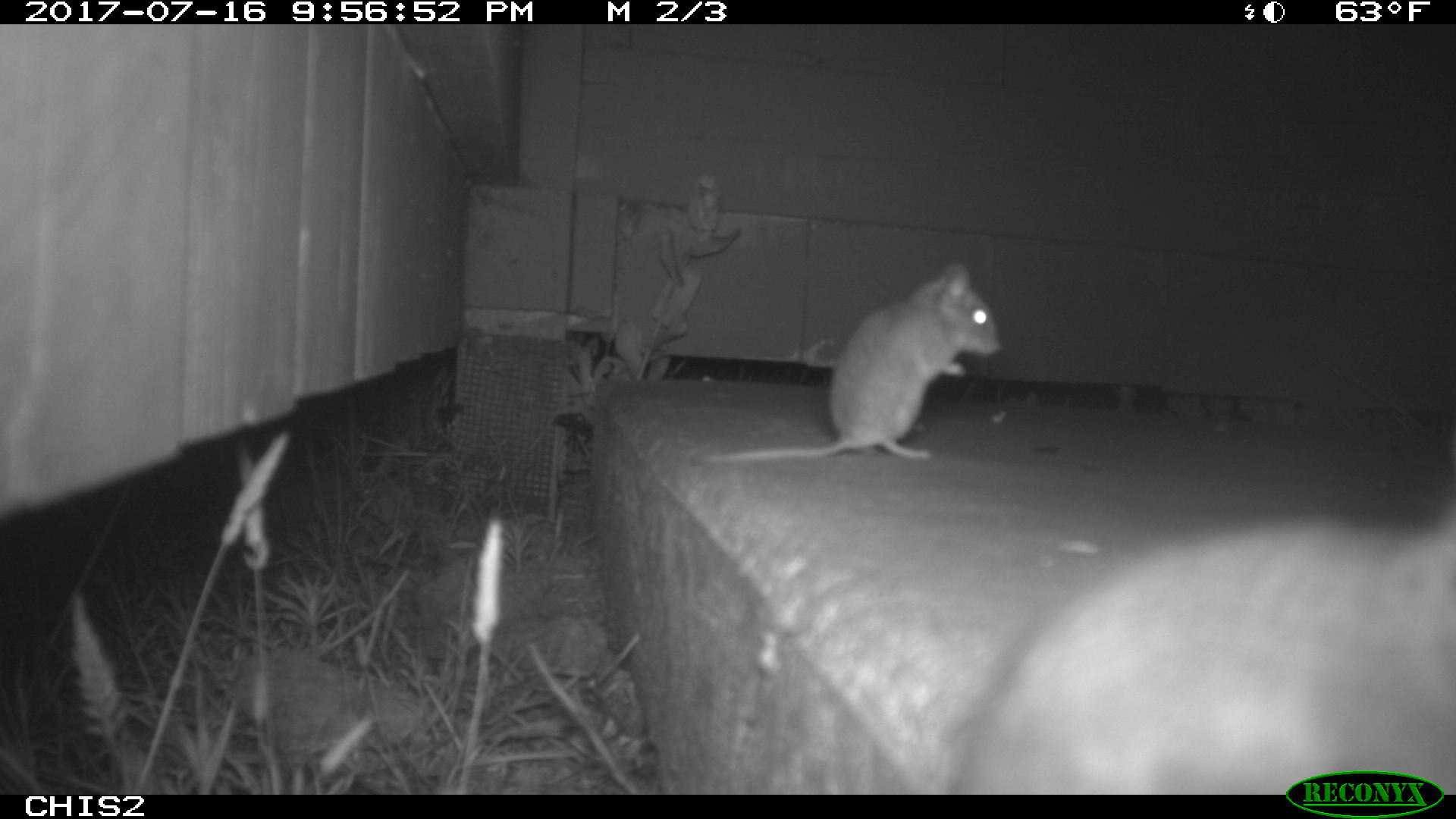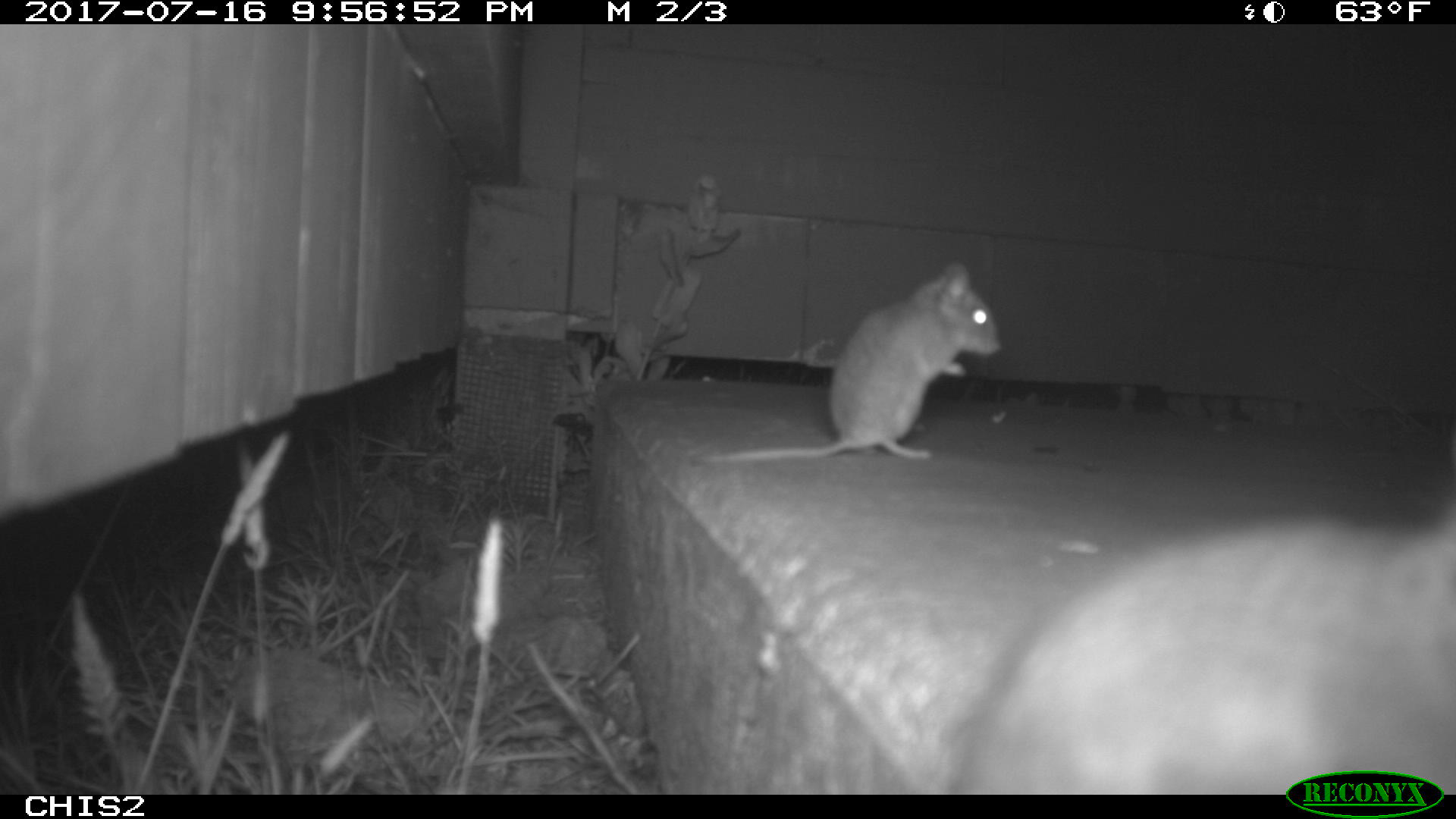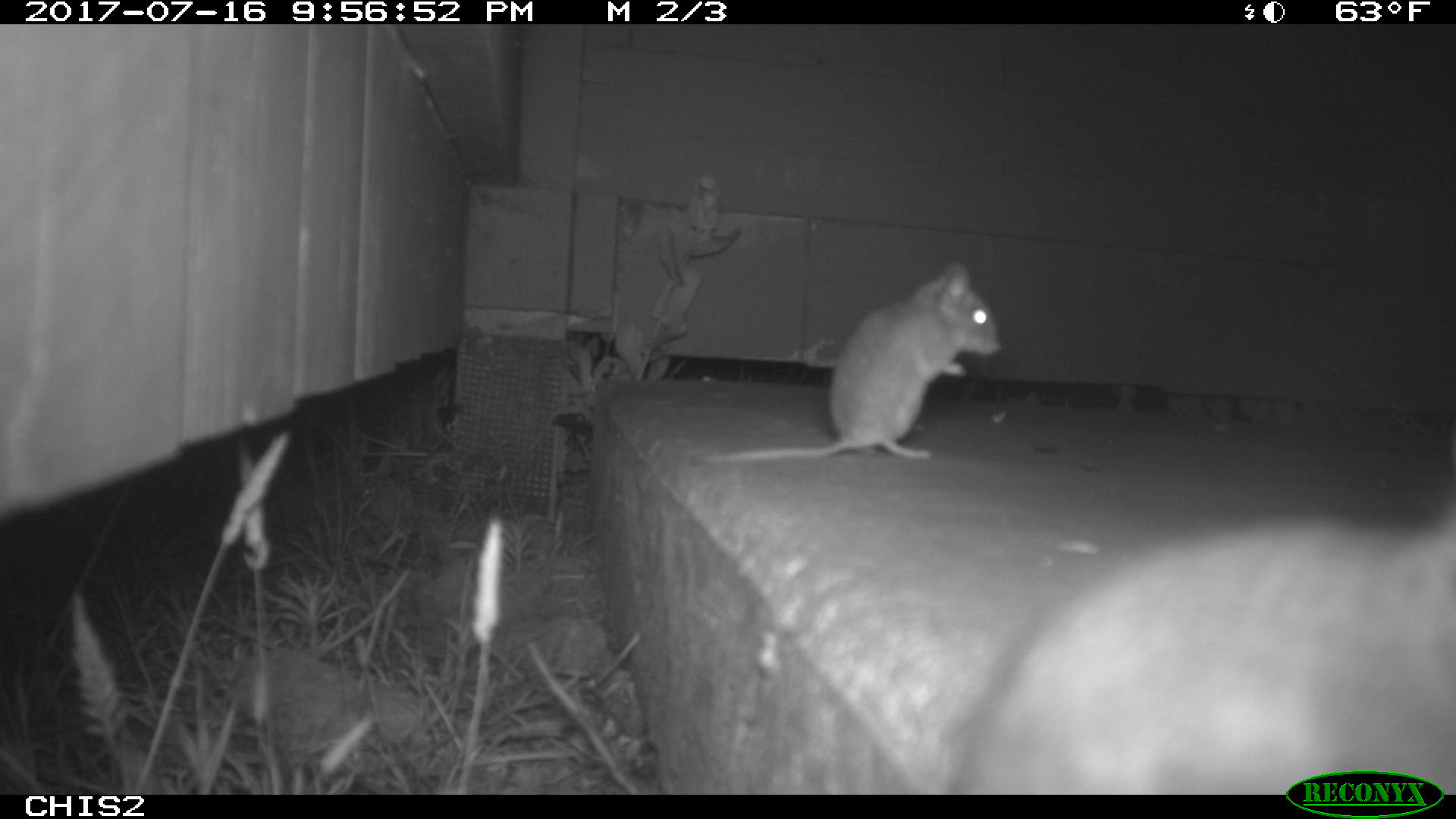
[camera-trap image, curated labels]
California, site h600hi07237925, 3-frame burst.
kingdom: Animalia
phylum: Chordata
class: Mammalia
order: Rodentia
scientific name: Rodentia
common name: rodent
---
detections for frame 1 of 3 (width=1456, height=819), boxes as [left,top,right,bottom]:
rodent: [690,258,1003,466]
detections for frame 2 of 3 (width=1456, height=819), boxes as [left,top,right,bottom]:
rodent: [952,497,1455,794]; [701,259,1004,465]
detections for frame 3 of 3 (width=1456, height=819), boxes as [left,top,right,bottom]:
rodent: [691,261,999,465]